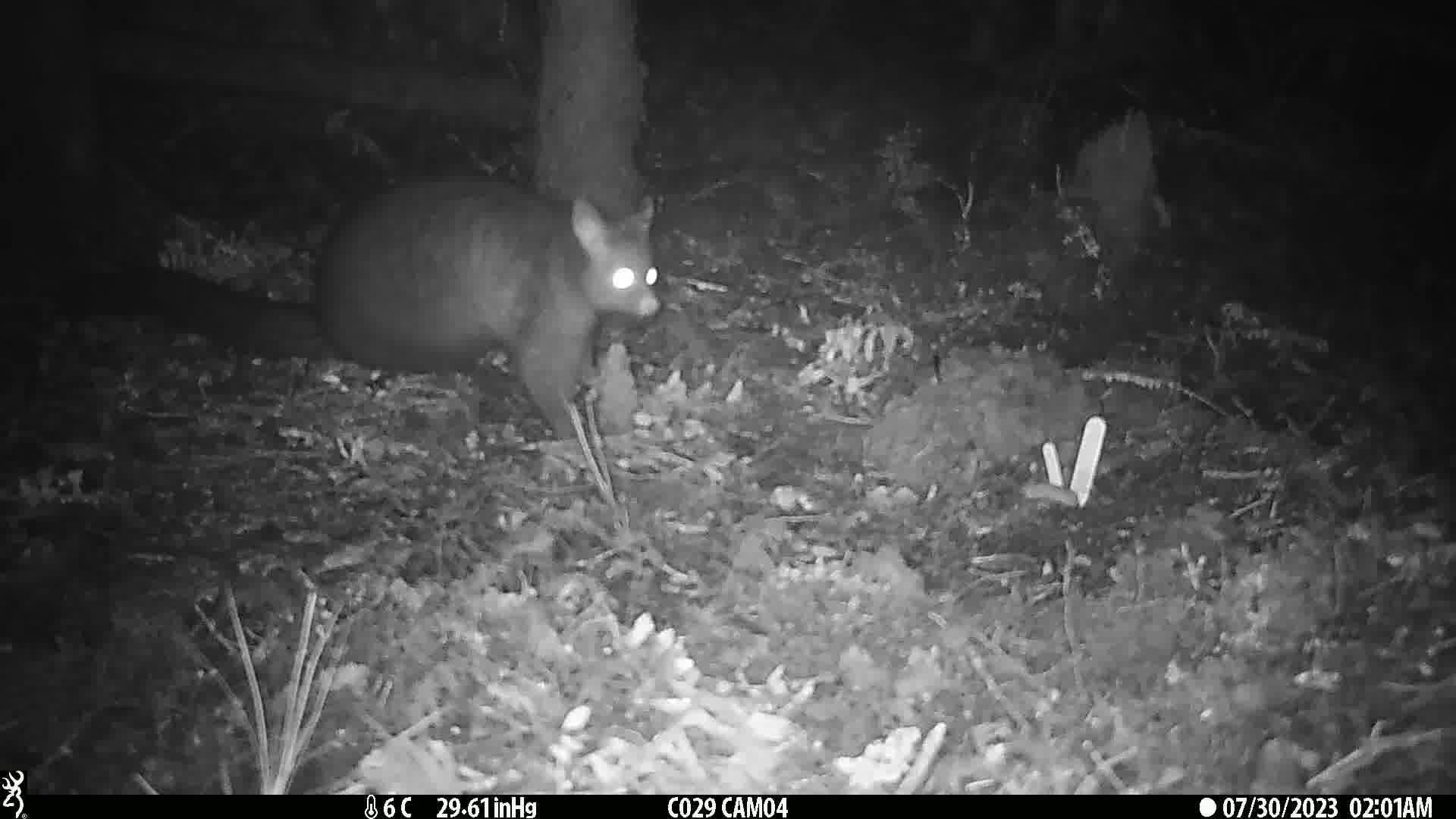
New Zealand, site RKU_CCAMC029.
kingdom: Animalia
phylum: Chordata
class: Mammalia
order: Diprotodontia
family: Phalangeridae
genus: Trichosurus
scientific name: Trichosurus vulpecula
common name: common brushtail possum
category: possum